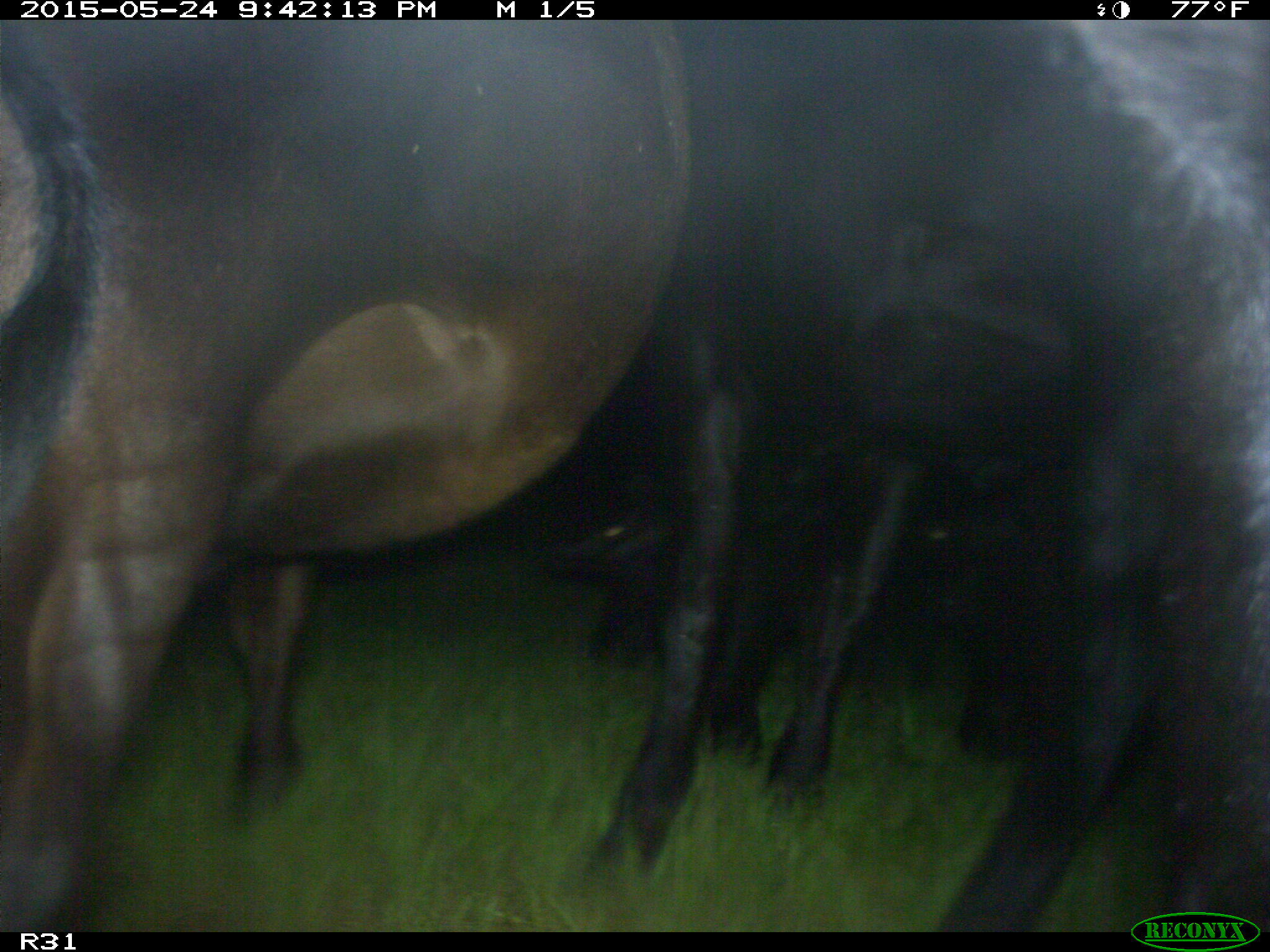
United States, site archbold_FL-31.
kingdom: Animalia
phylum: Chordata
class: Mammalia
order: Artiodactyla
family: Bovidae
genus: Bos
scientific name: Bos taurus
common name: domestic cow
Bos taurus (domestic cow).